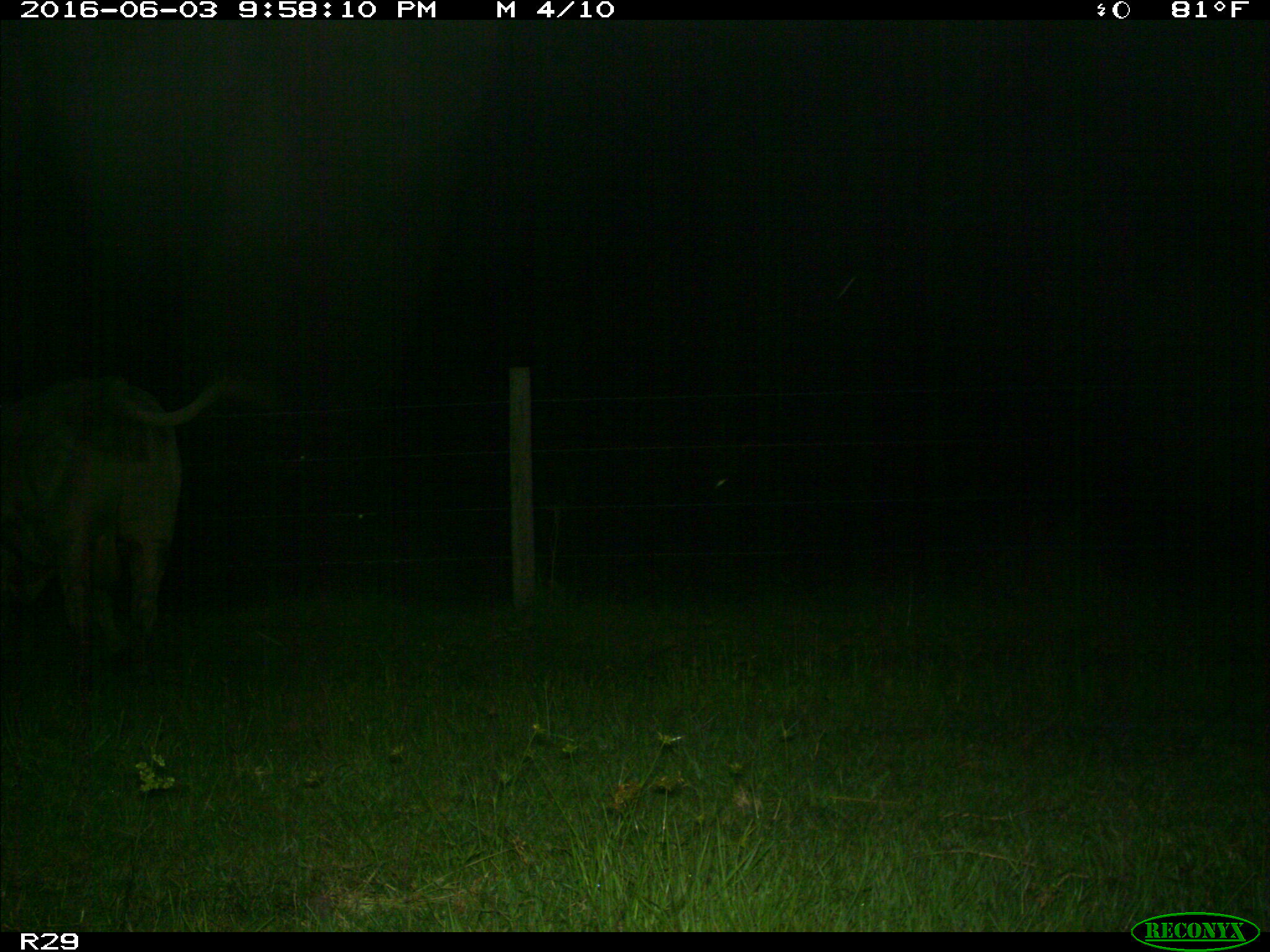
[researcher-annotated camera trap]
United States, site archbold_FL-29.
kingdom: Animalia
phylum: Chordata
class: Mammalia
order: Artiodactyla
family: Bovidae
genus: Bos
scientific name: Bos taurus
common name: domestic cow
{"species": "Bos taurus (domestic cow)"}